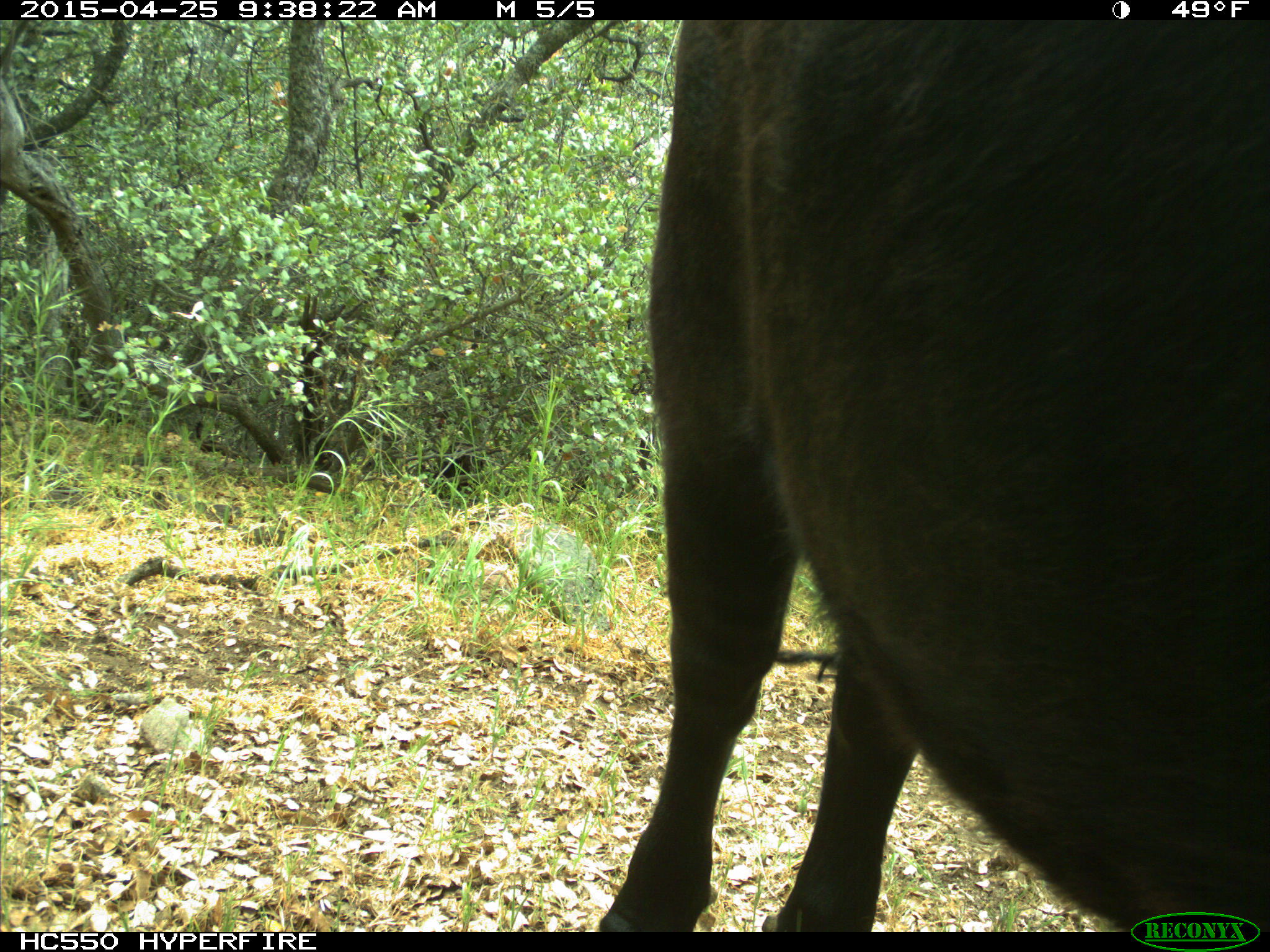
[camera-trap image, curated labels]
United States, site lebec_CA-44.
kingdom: Animalia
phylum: Chordata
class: Mammalia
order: Artiodactyla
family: Suidae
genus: Sus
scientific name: Sus scrofa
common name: wild boar